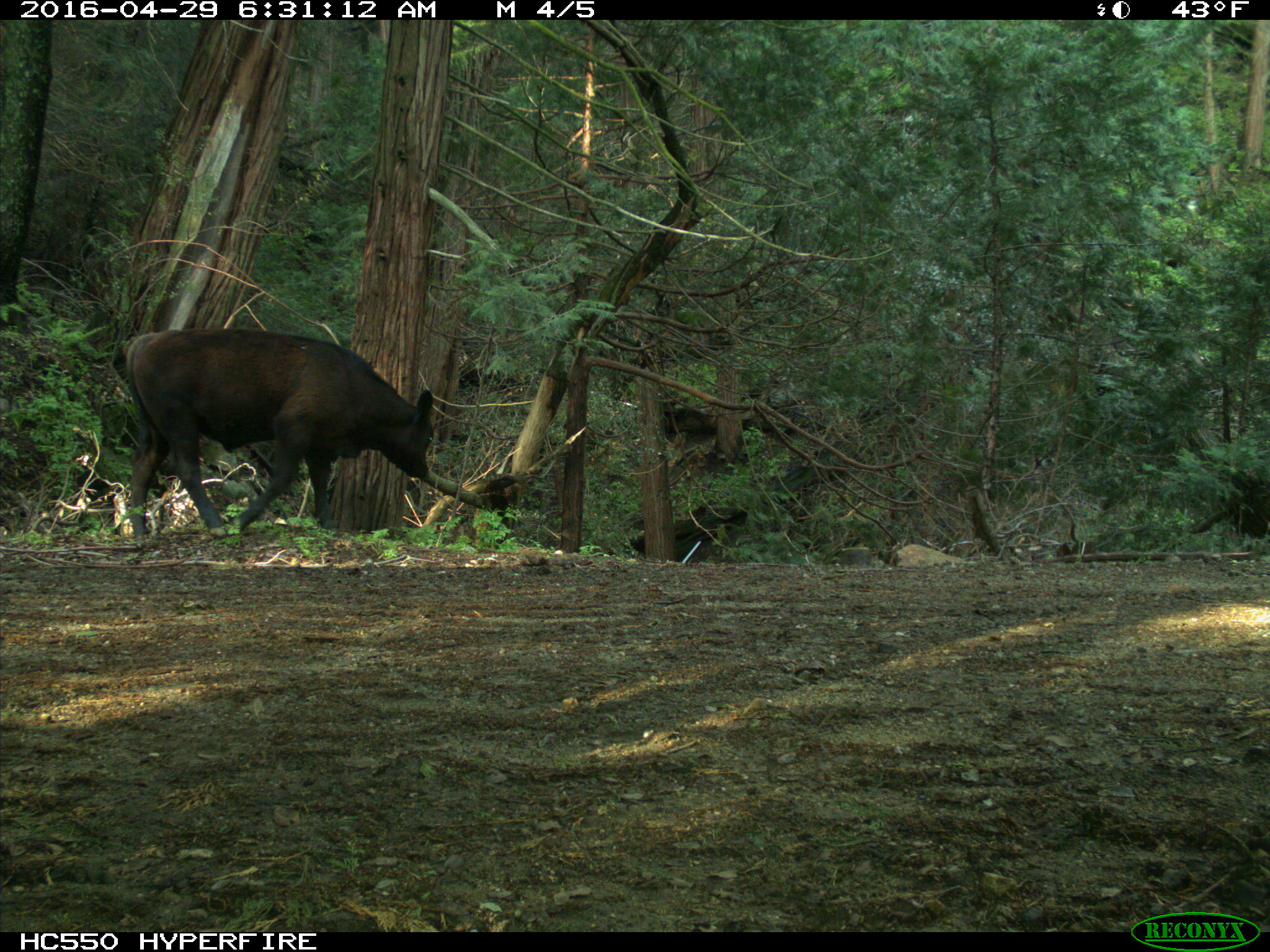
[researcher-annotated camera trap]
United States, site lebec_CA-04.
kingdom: Animalia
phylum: Chordata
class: Mammalia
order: Artiodactyla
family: Bovidae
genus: Bos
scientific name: Bos taurus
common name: domestic cow